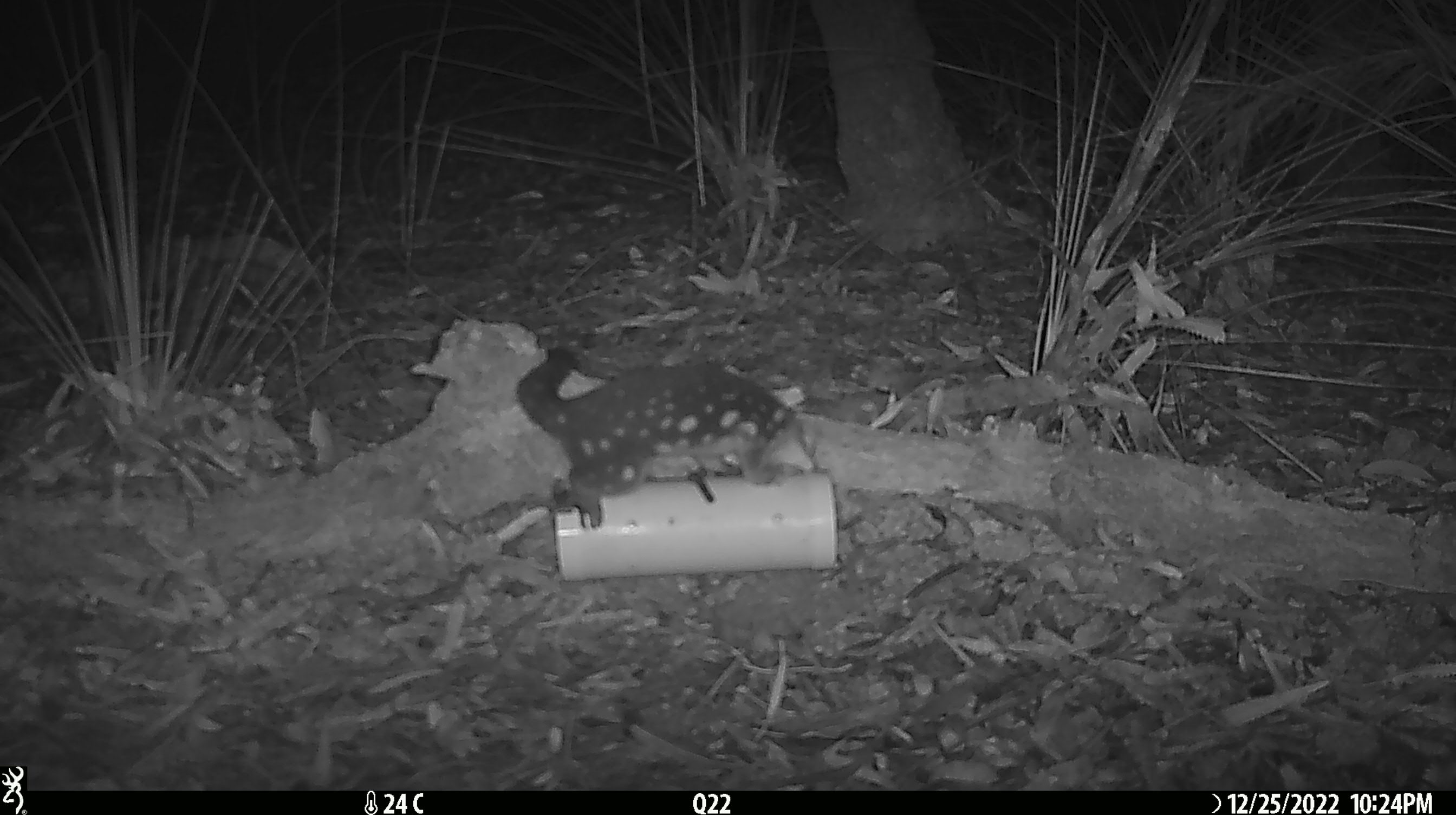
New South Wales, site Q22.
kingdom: Animalia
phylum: Chordata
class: Mammalia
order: Dasyuromorphia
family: Dasyuridae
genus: Dasyurus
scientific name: Dasyurus maculatus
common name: spotted-tailed quoll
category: quoll